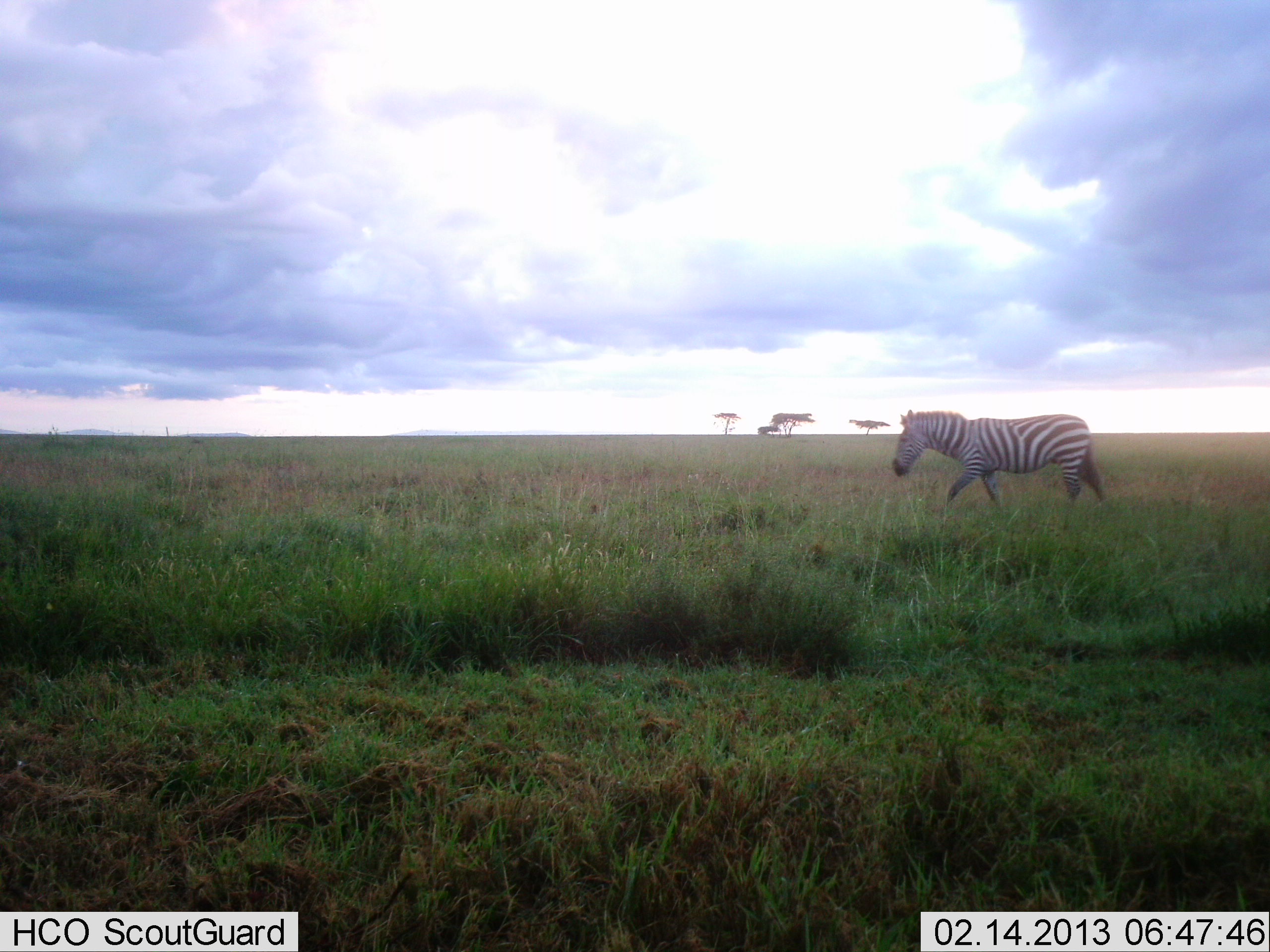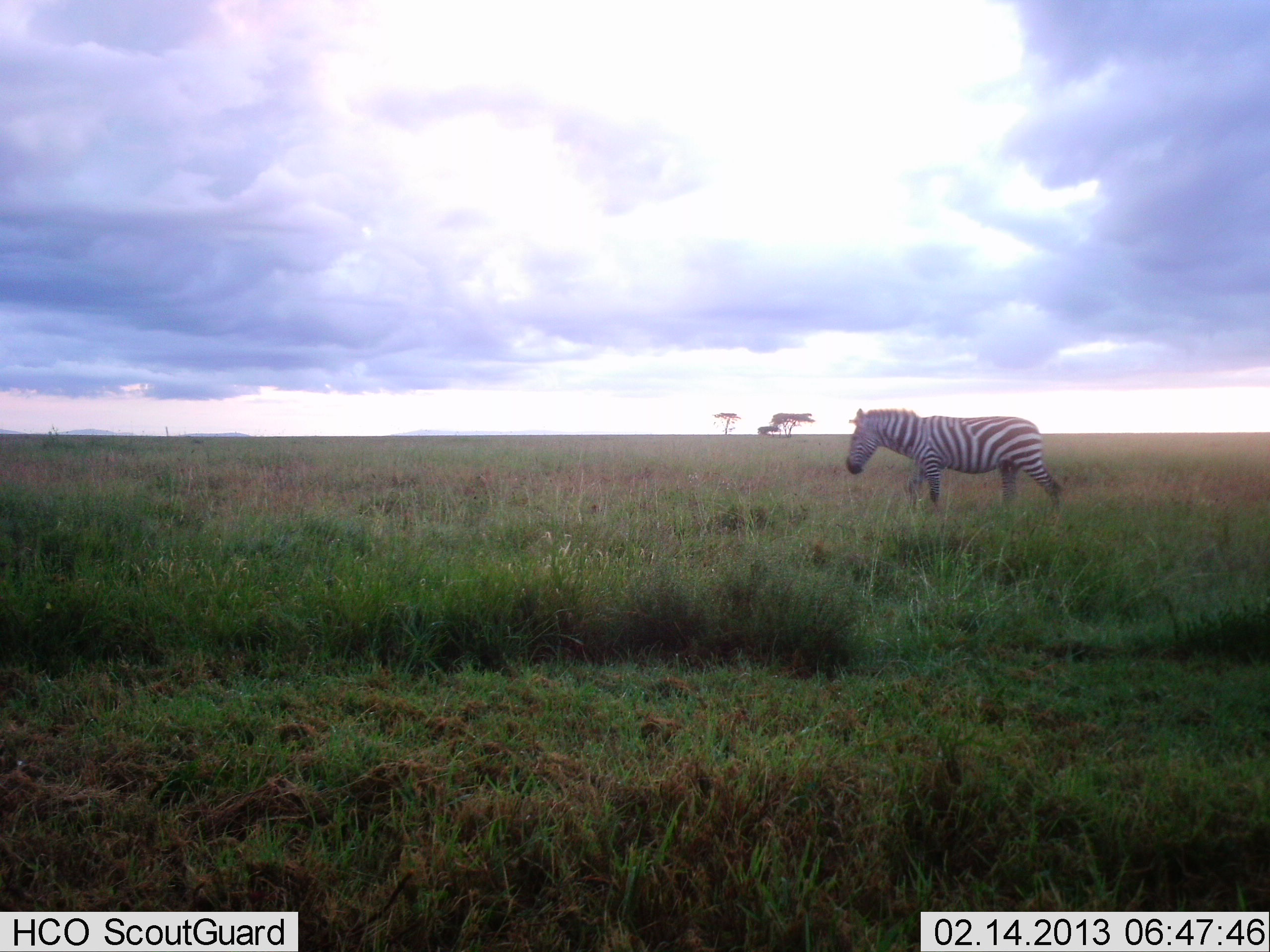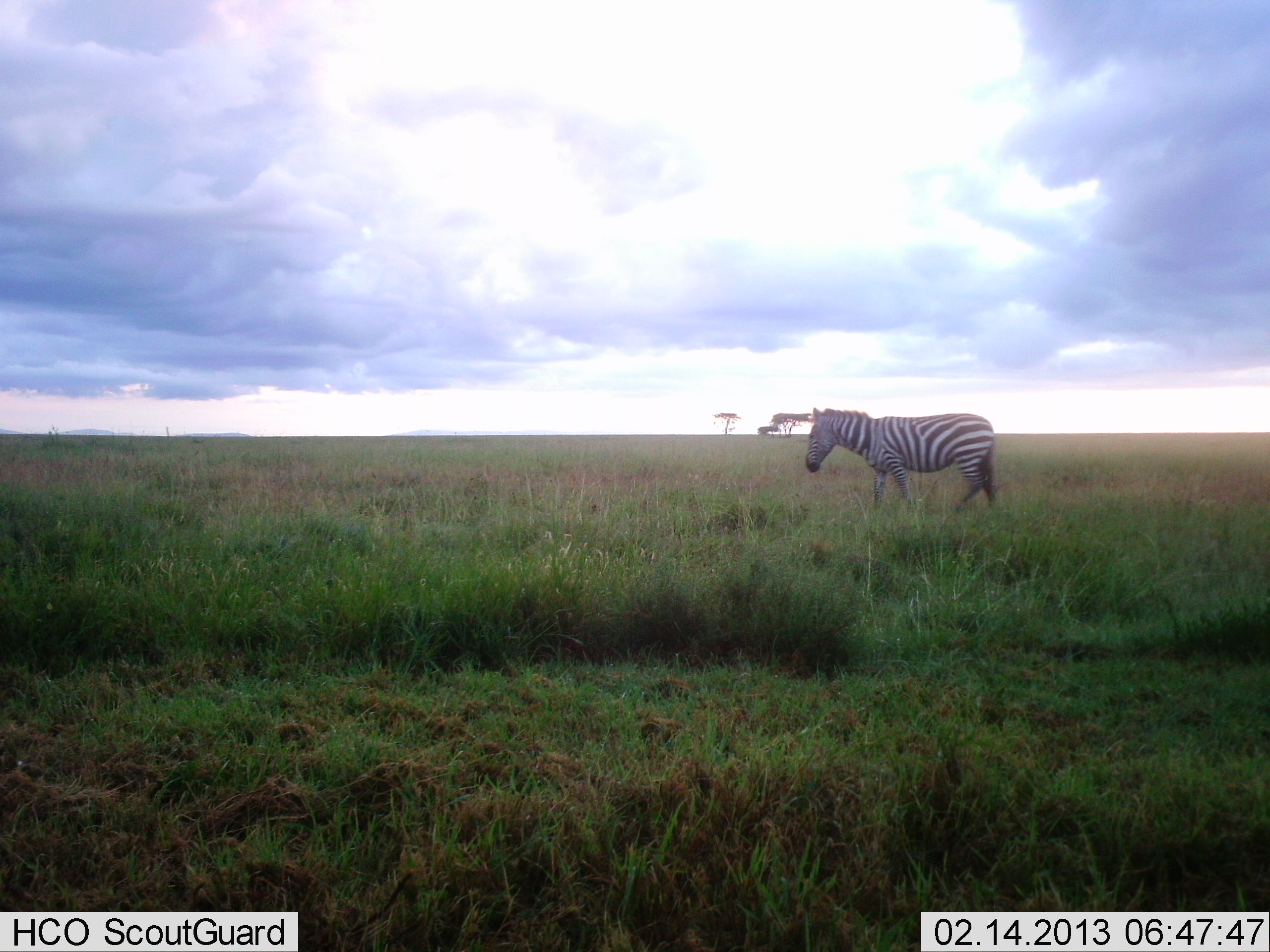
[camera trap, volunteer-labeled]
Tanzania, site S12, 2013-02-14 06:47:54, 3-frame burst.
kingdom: Animalia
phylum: Chordata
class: Mammalia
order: Perissodactyla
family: Equidae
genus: Equus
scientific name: Equus quagga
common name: plains zebra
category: zebra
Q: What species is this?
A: Zebra (plains zebra) (Equus quagga).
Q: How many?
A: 1.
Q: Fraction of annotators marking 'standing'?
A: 7%.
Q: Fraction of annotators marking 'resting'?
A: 0%.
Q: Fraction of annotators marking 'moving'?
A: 93%.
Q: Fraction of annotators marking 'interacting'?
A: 0%.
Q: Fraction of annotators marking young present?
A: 0%.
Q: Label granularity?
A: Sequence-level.